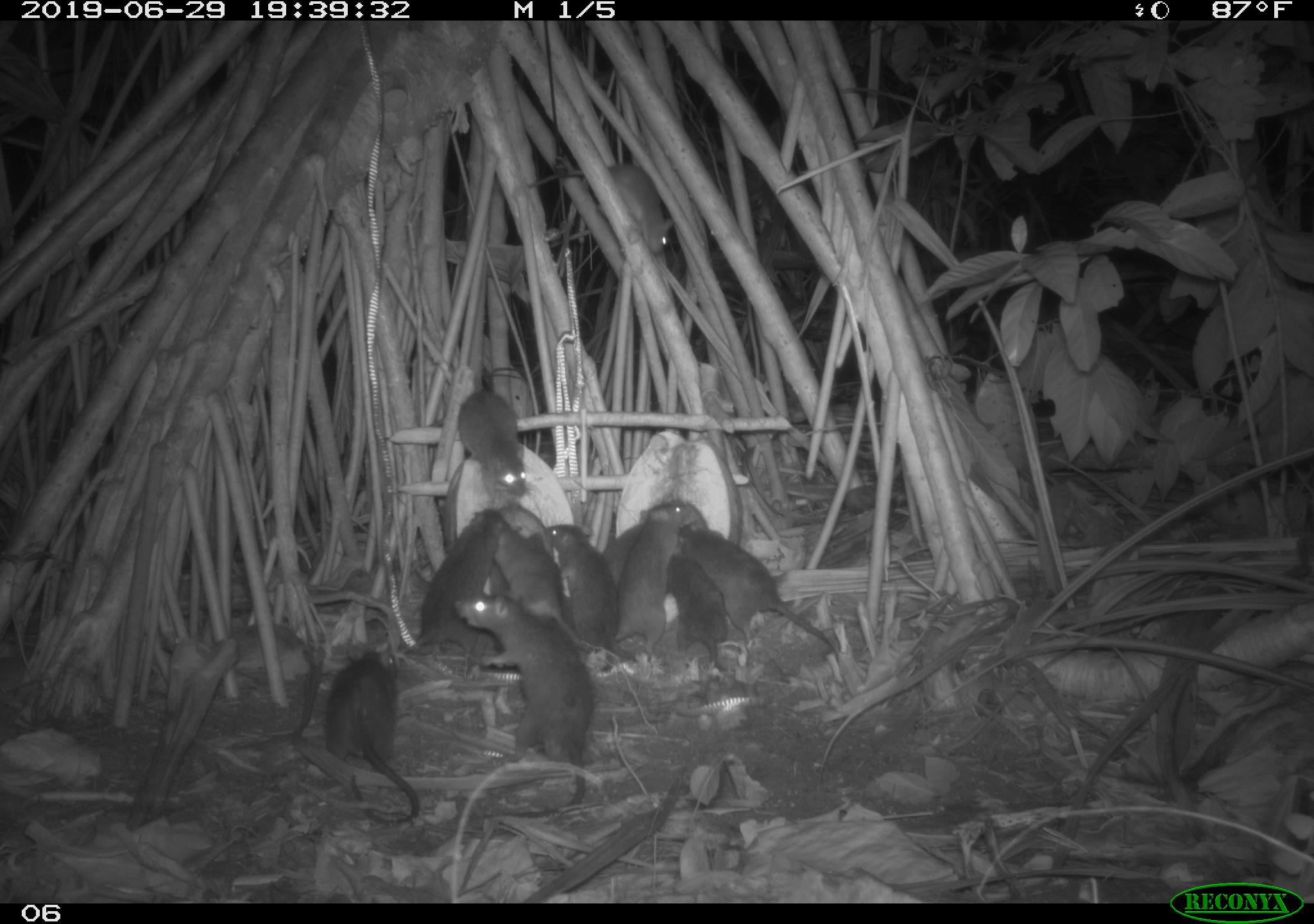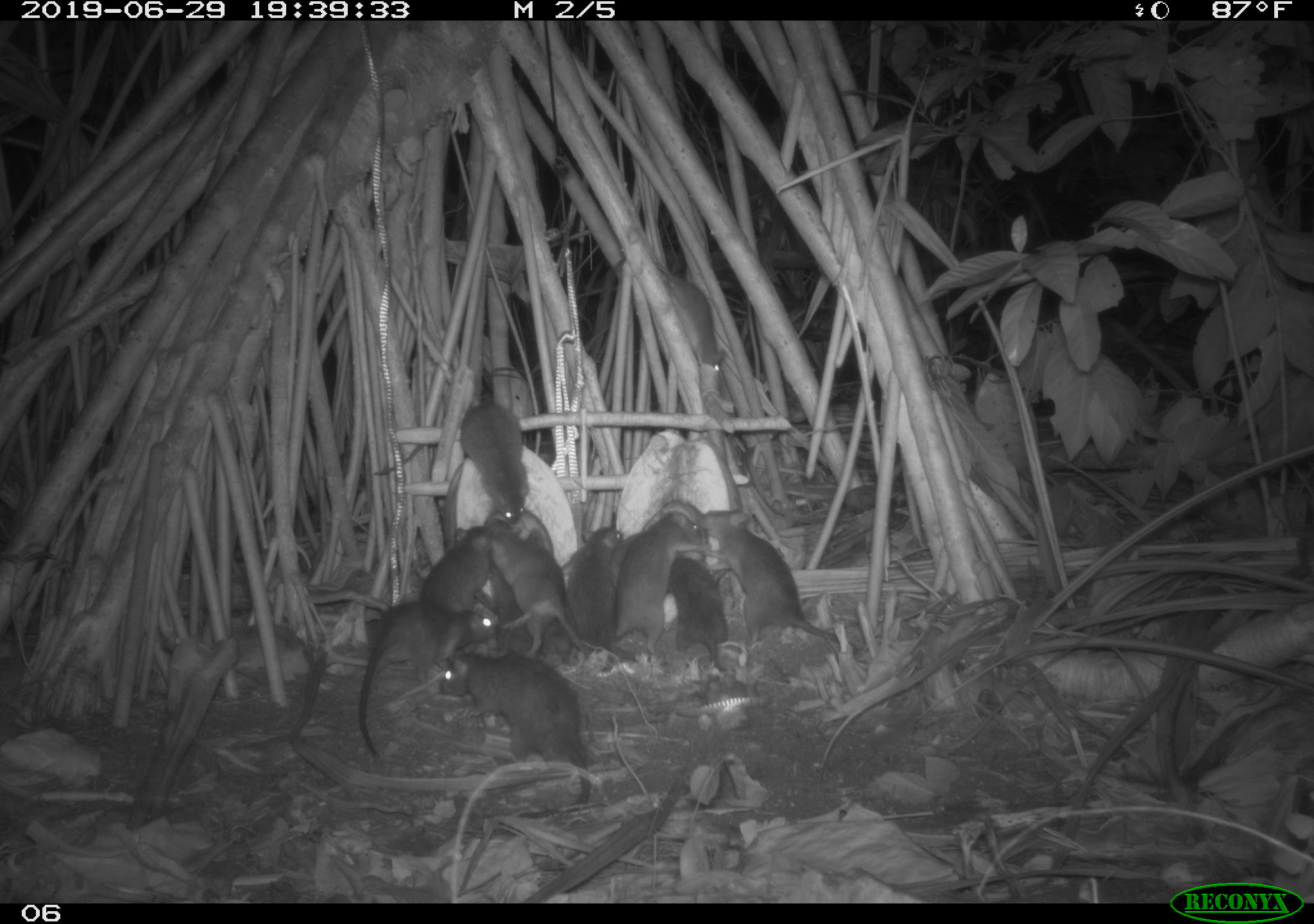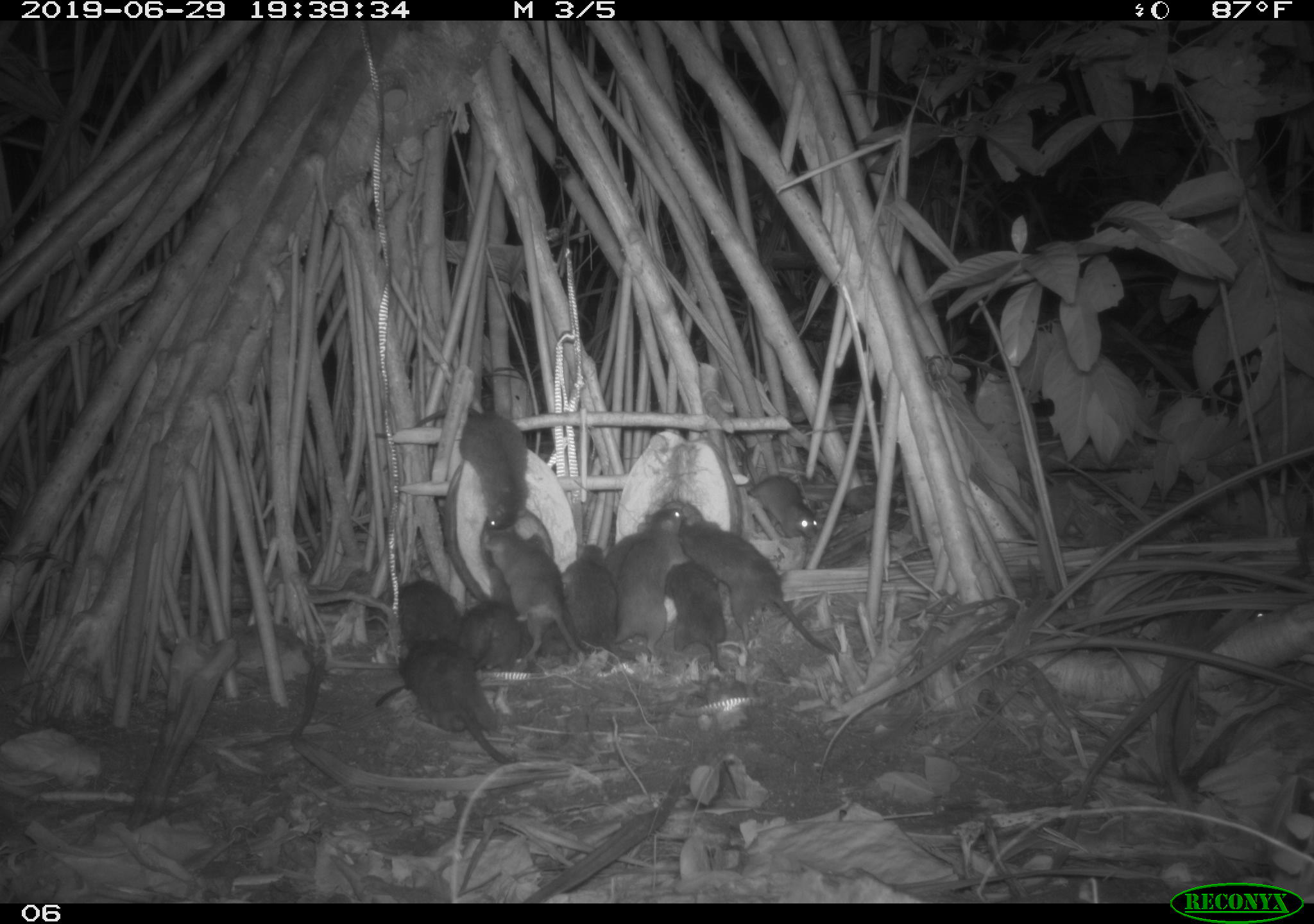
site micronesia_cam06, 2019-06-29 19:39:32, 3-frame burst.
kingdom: Animalia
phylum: Chordata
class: Mammalia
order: Rodentia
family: Muridae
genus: Rattus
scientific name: Rattus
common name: rat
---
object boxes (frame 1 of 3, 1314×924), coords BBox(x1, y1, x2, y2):
rat: BBox(450, 587, 597, 826); BBox(676, 521, 839, 656); BBox(325, 635, 425, 835); BBox(404, 502, 514, 670); BBox(521, 149, 679, 263); BBox(543, 518, 642, 671); BBox(615, 502, 692, 667); BBox(489, 511, 577, 642); BBox(453, 386, 548, 502); BBox(667, 554, 737, 687); BBox(603, 506, 653, 587)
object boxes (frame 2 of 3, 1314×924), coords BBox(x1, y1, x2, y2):
rat: BBox(436, 647, 596, 834); BBox(355, 591, 505, 762); BBox(694, 508, 852, 653); BBox(379, 398, 536, 522); BBox(488, 514, 590, 664); BBox(613, 507, 711, 656); BBox(637, 239, 730, 380); BBox(564, 521, 638, 672); BBox(415, 515, 513, 622); BBox(665, 554, 727, 672); BBox(526, 524, 572, 649); BBox(488, 562, 538, 656)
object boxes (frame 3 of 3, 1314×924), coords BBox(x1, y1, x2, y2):
rat: BBox(366, 398, 538, 540); BBox(677, 511, 835, 662); BBox(399, 637, 523, 776); BBox(483, 526, 592, 676); BBox(363, 577, 457, 711); BBox(611, 507, 690, 658); BBox(558, 542, 638, 677); BBox(660, 554, 737, 681); BBox(451, 592, 543, 674); BBox(529, 529, 581, 664); BBox(740, 474, 831, 549); BBox(602, 514, 649, 584); BBox(1242, 590, 1295, 628)